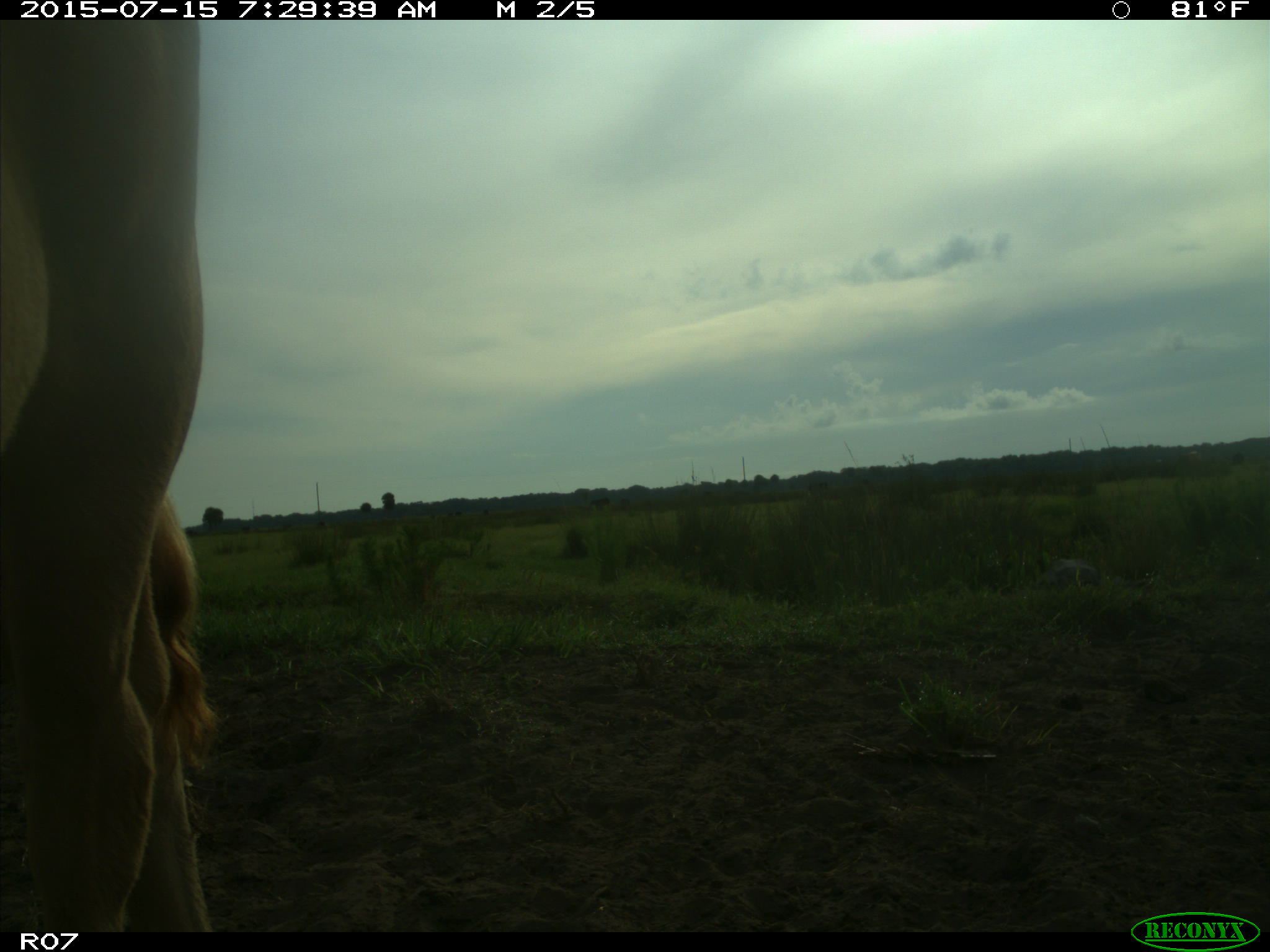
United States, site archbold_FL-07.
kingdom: Animalia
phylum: Chordata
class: Mammalia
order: Artiodactyla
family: Bovidae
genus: Bos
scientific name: Bos taurus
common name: domestic cow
Bos taurus (domestic cow).